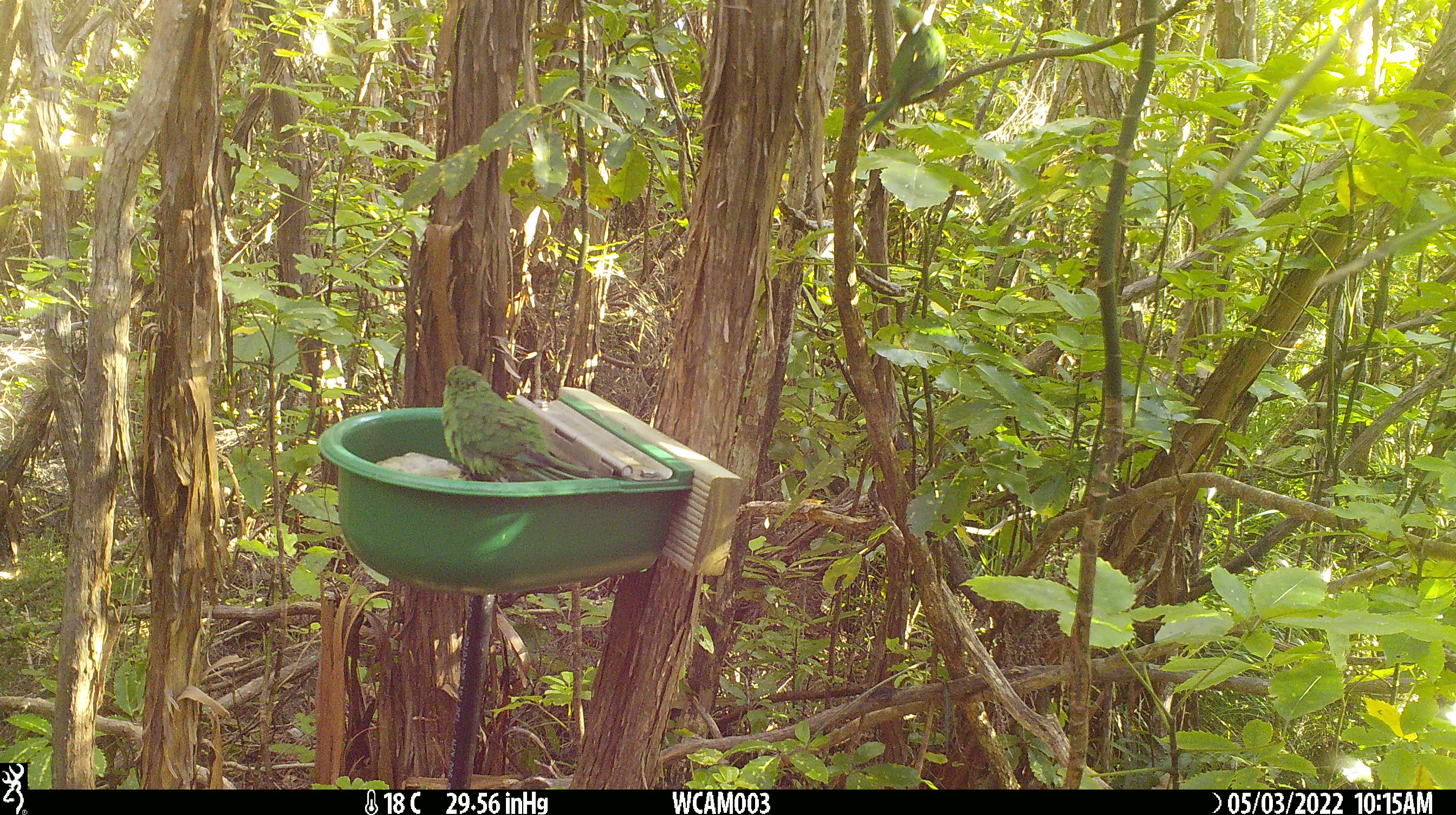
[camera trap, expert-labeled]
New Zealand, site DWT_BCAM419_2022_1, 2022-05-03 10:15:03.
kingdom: Animalia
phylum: Chordata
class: Aves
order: Psittaciformes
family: Psittaculidae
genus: Cyanoramphus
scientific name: Cyanoramphus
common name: parakeet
Parakeet (Cyanoramphus).